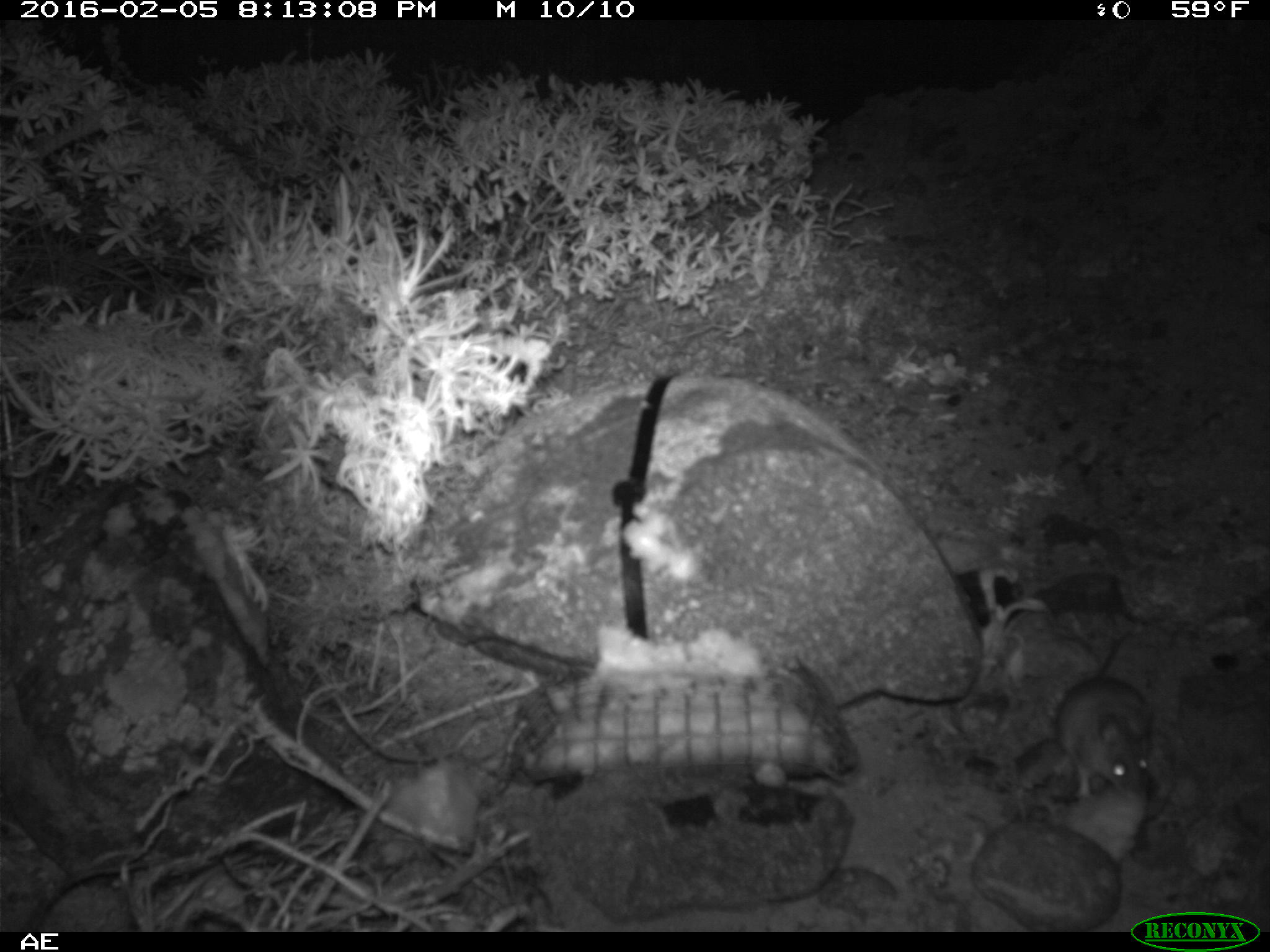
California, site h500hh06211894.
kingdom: Animalia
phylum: Chordata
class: Mammalia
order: Rodentia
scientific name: Rodentia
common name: rodent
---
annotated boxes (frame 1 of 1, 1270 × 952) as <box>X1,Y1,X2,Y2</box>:
rodent: <box>1053,631,1154,802</box>